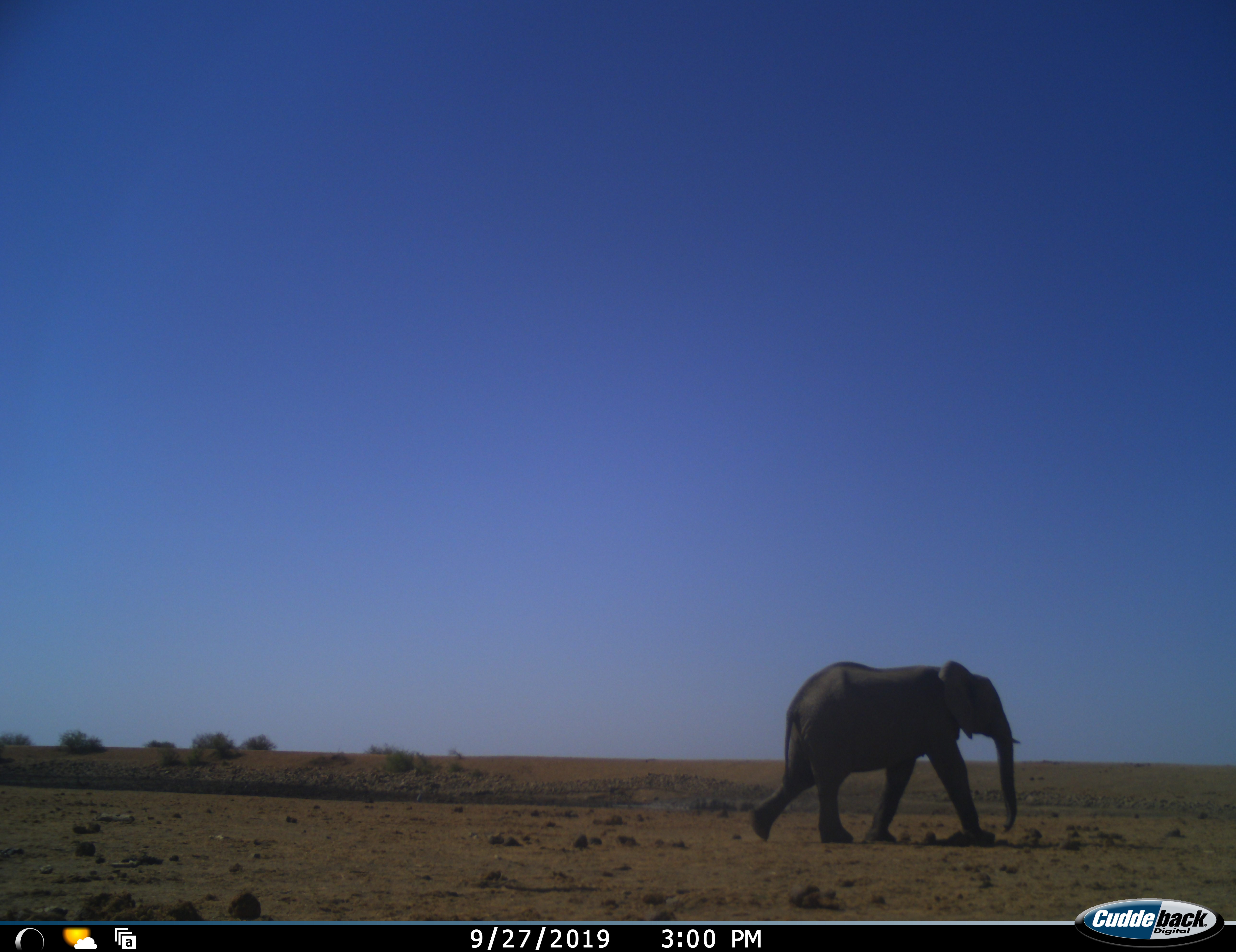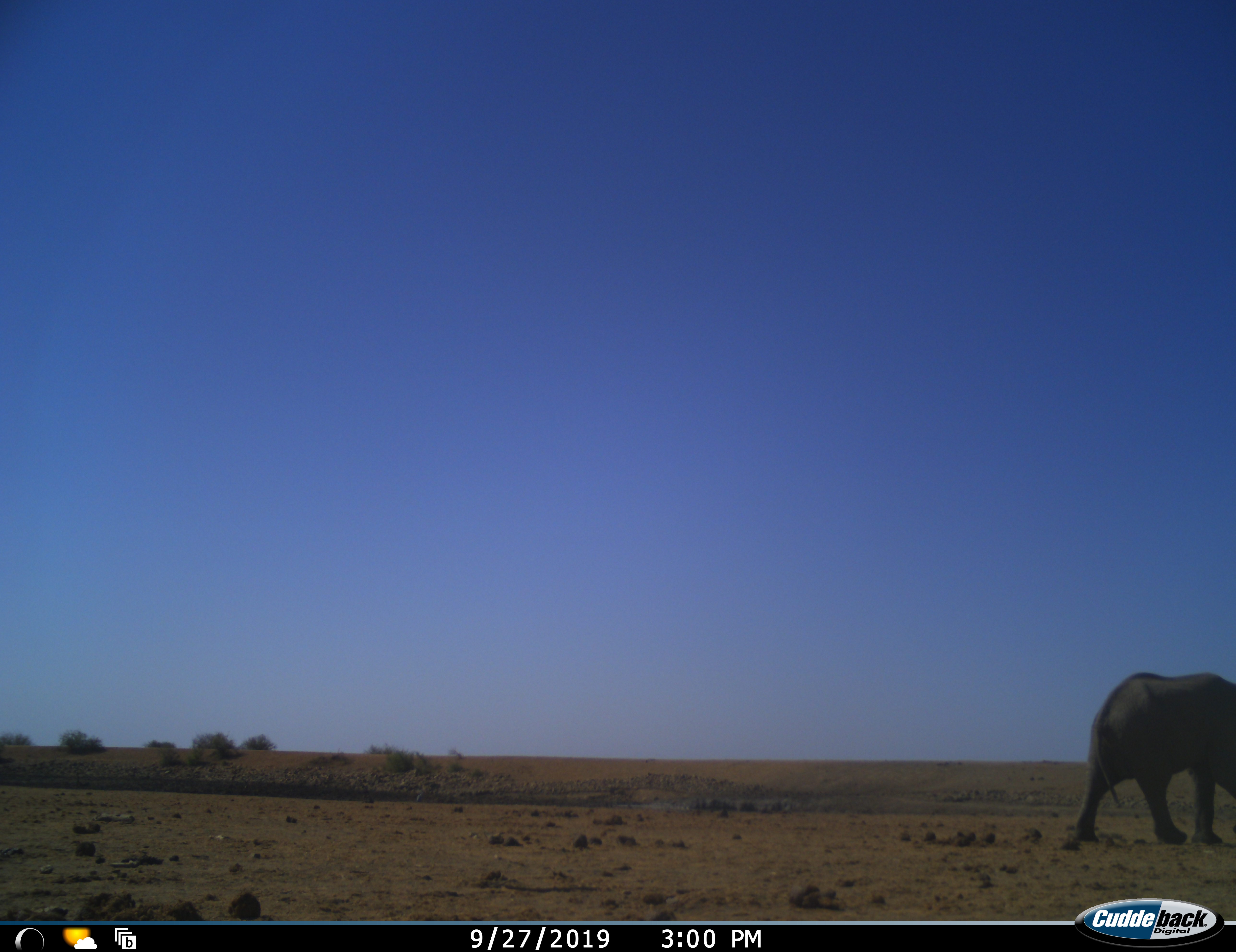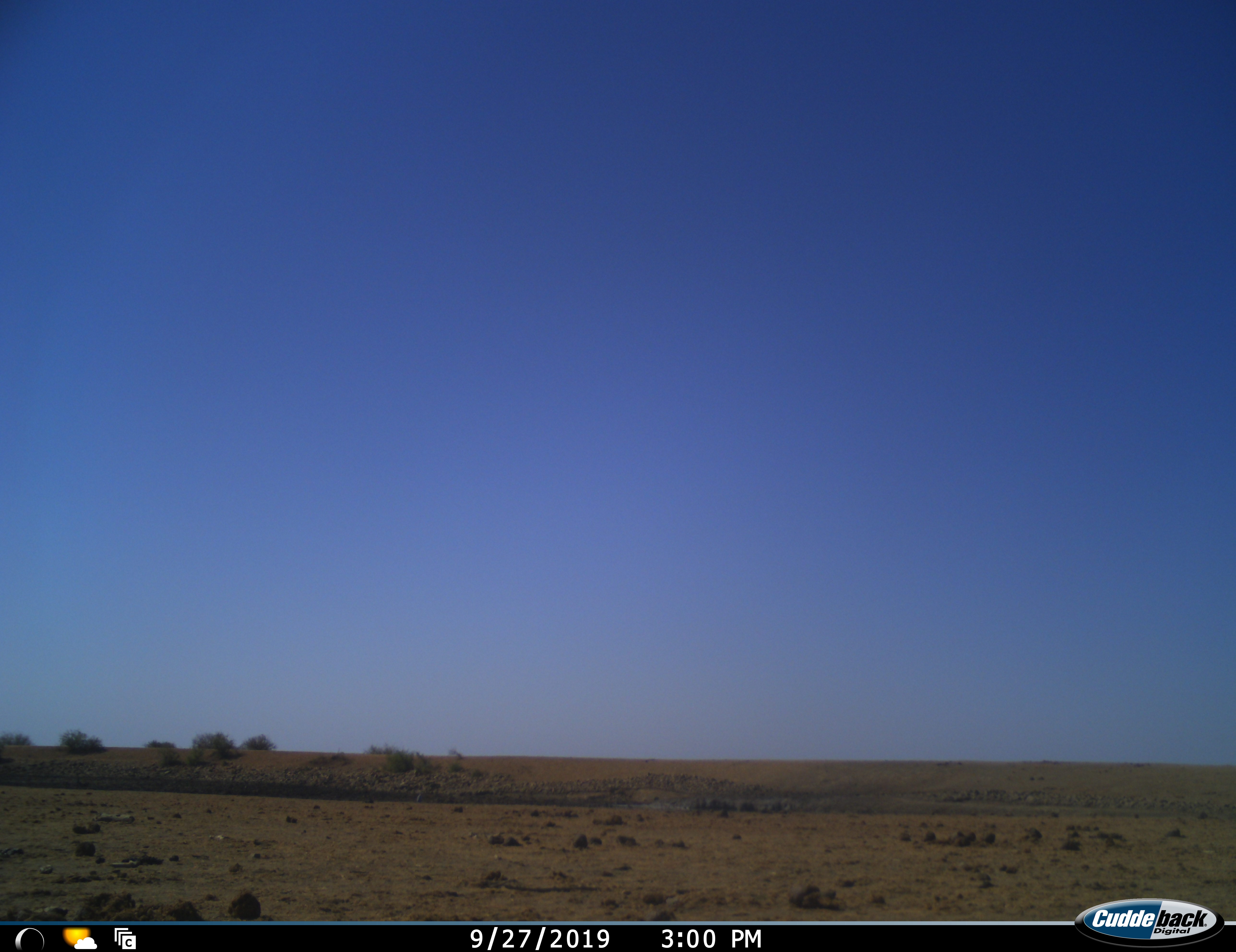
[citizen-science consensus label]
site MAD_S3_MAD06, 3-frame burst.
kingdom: Animalia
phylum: Chordata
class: Mammalia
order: Proboscidea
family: Elephantidae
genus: Loxodonta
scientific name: Loxodonta africana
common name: african bush elephant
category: elephant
Elephant (african bush elephant) (Loxodonta africana), count 1. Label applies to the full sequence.